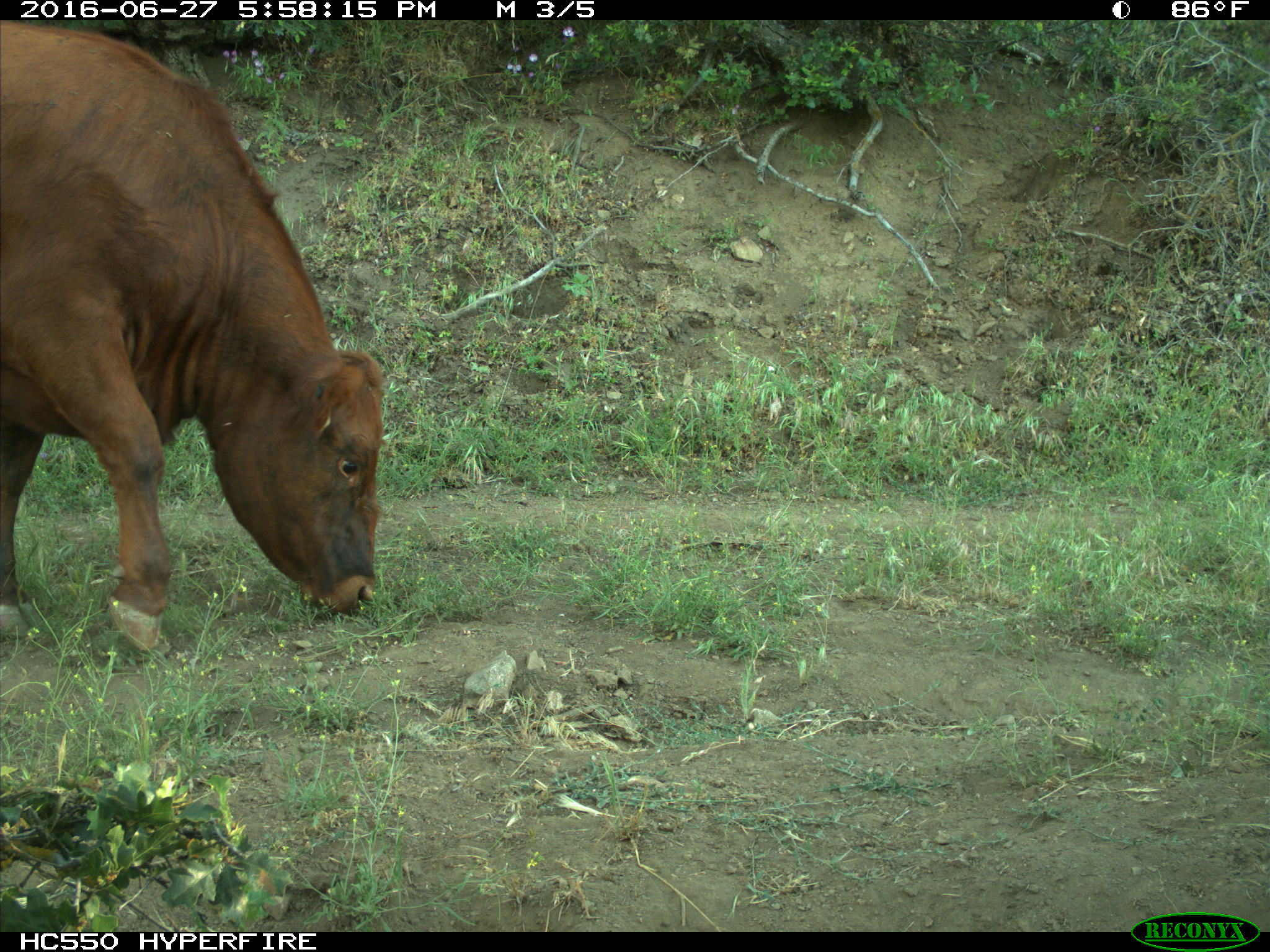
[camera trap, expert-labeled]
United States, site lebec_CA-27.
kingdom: Animalia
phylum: Chordata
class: Mammalia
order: Artiodactyla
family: Bovidae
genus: Bos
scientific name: Bos taurus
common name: domestic cow